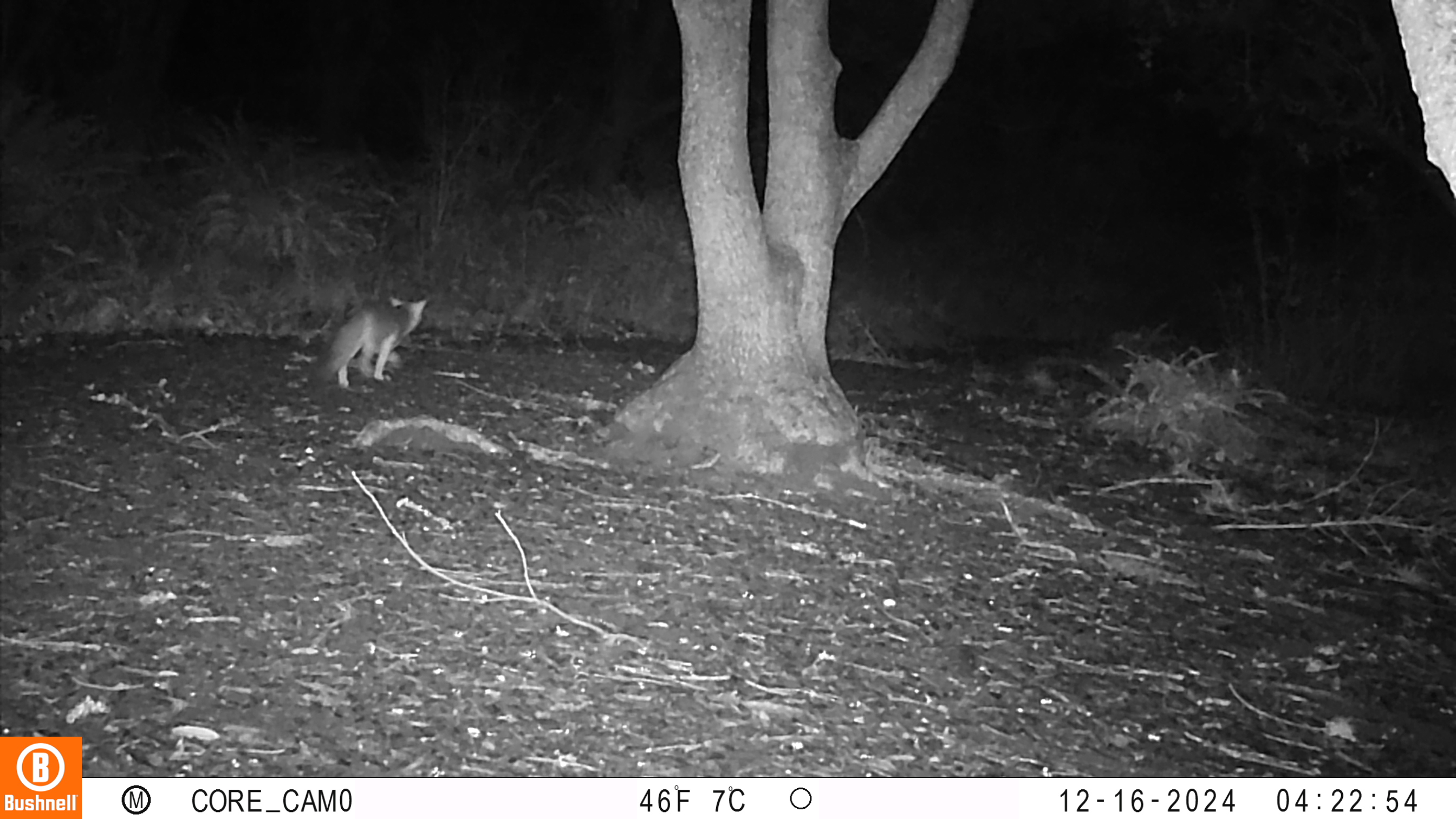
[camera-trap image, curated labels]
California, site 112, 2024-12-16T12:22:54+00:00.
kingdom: Animalia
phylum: Chordata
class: Mammalia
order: Carnivora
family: Canidae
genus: Urocyon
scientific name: Urocyon cinereoargenteus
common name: gray fox